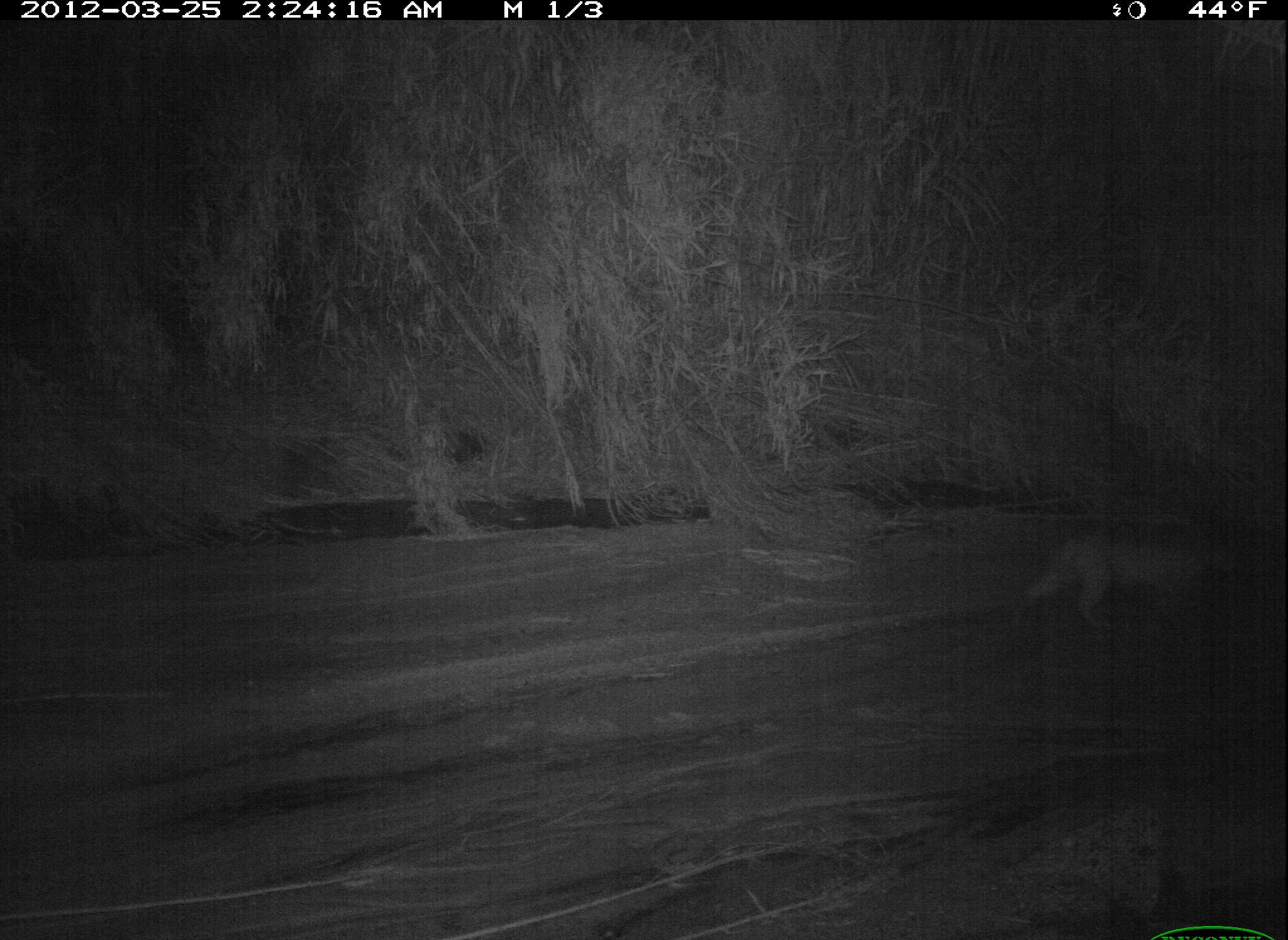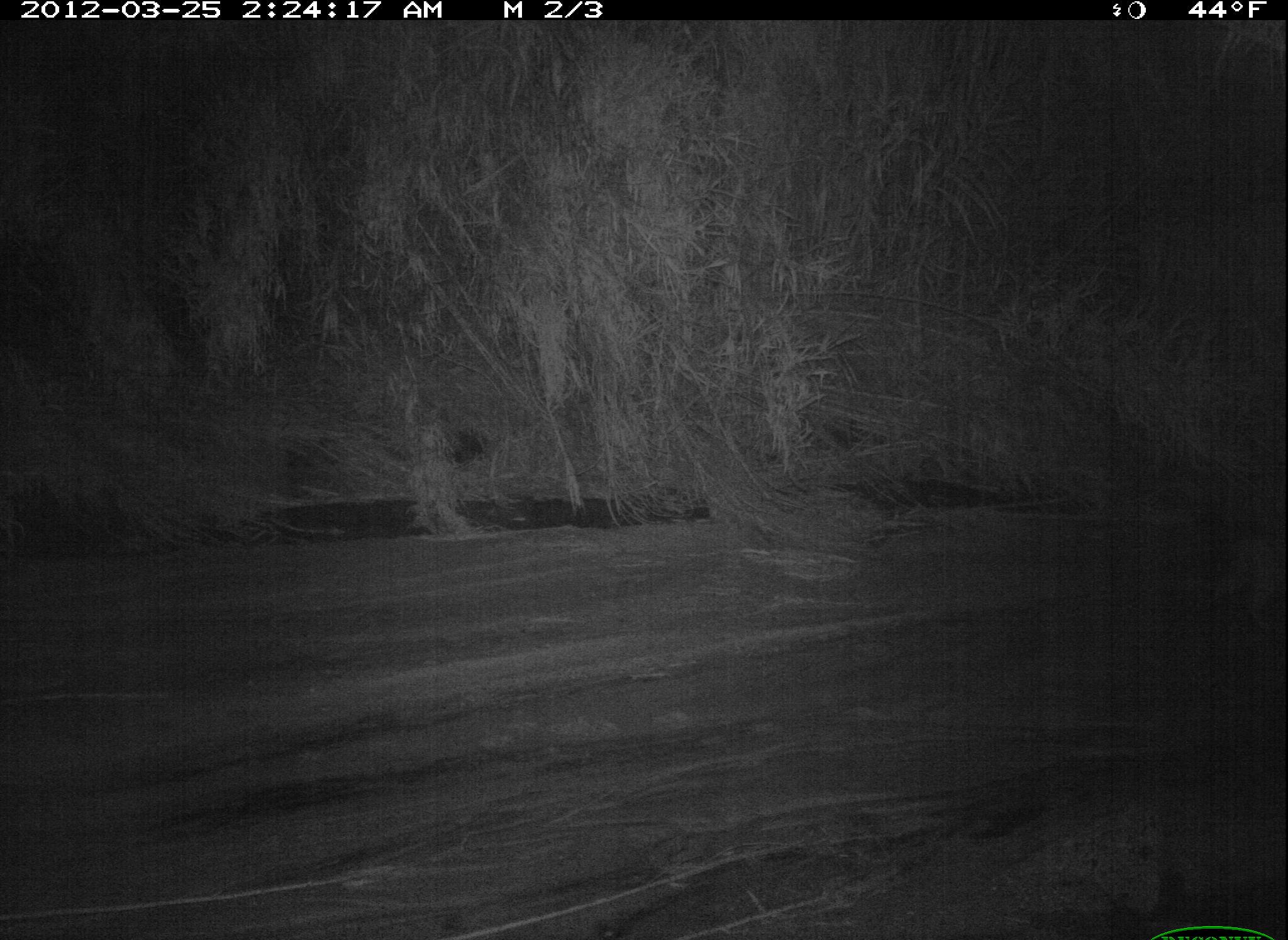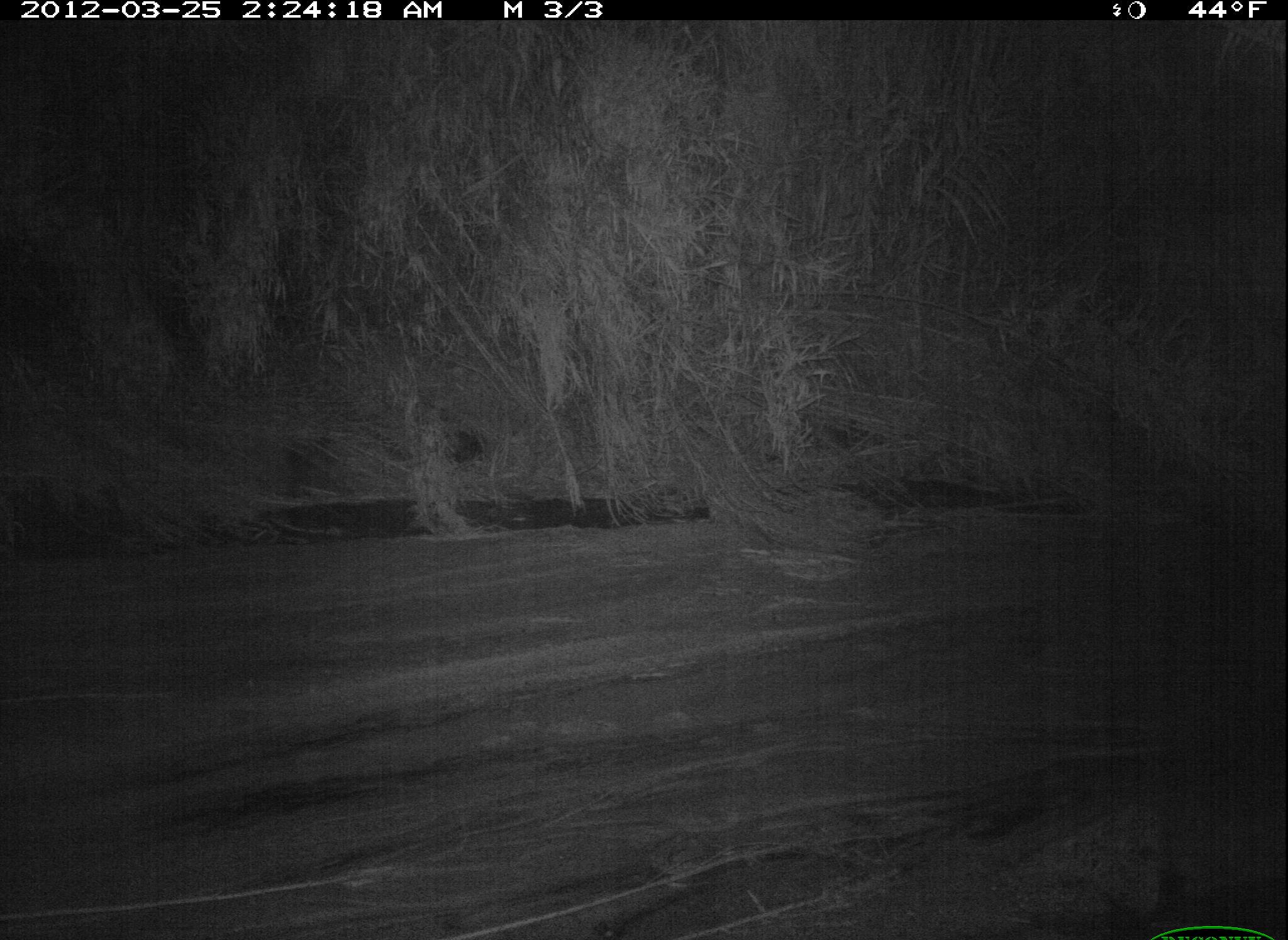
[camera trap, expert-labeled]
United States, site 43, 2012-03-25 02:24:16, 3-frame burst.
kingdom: Animalia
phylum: Chordata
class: Mammalia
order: Carnivora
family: Felidae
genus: Lynx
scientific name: Lynx rufus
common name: bobcat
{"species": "bobcat (Lynx rufus)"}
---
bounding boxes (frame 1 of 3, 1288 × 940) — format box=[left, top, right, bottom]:
bobcat: box=[1000, 485, 1246, 649]